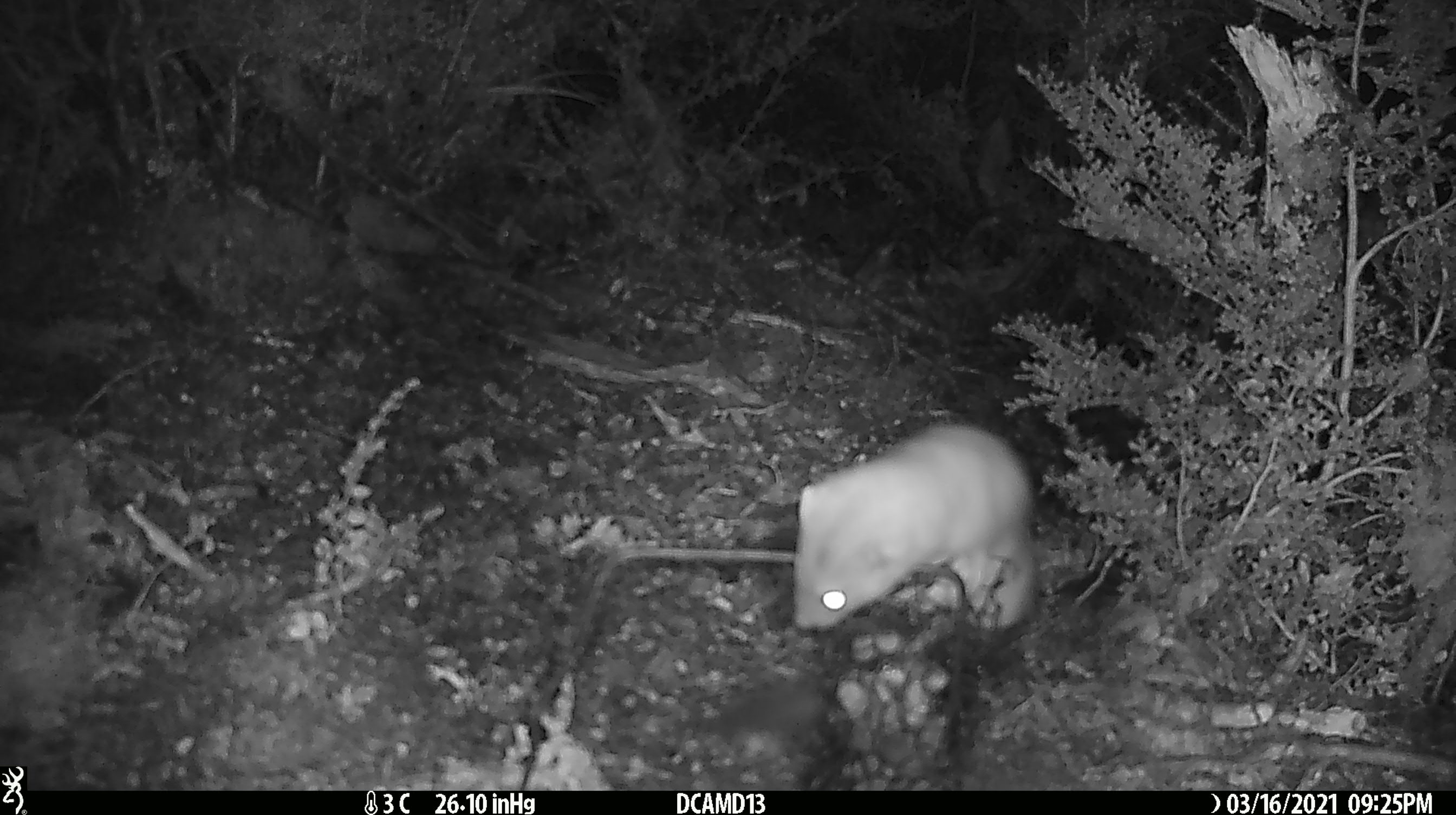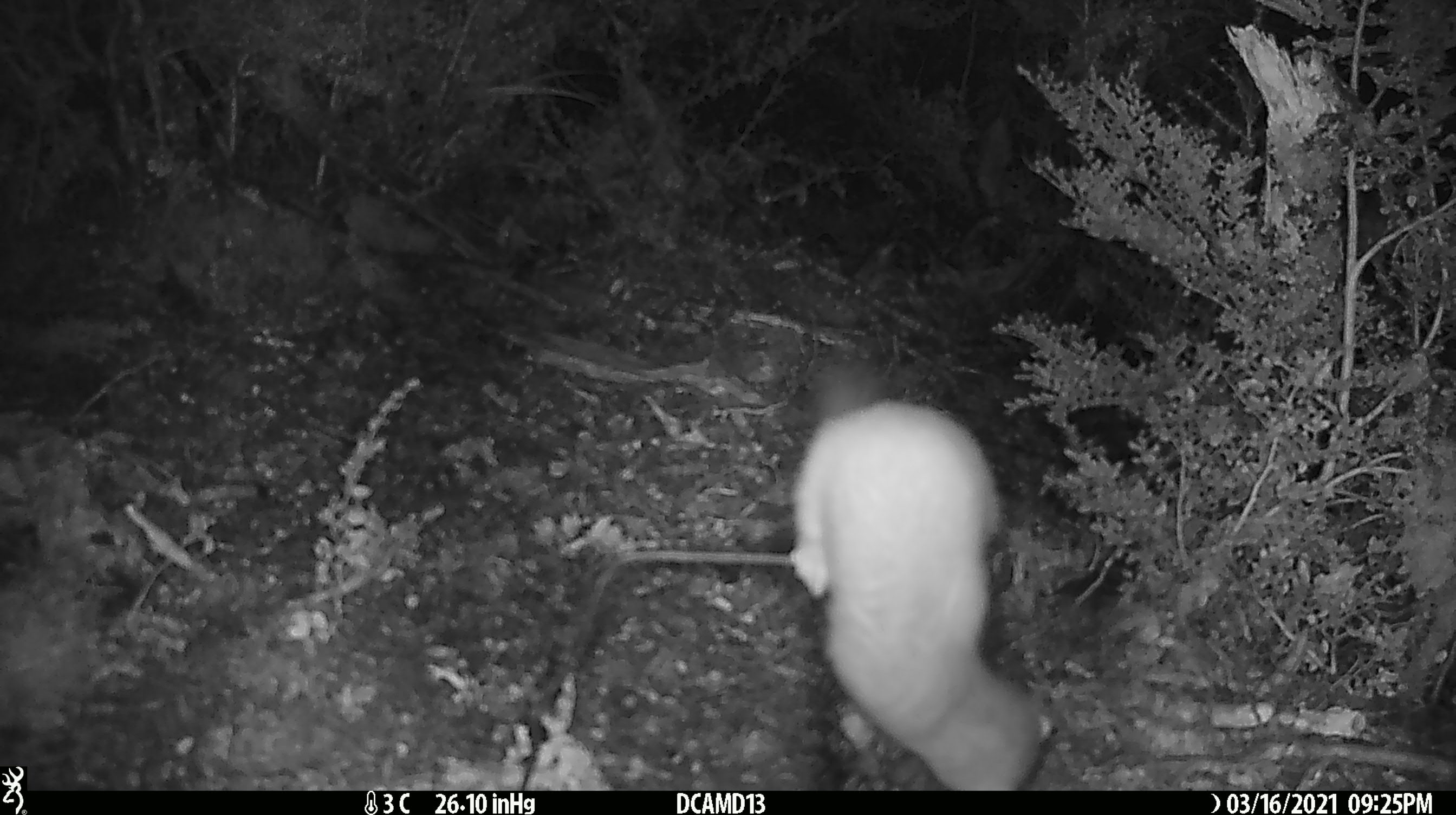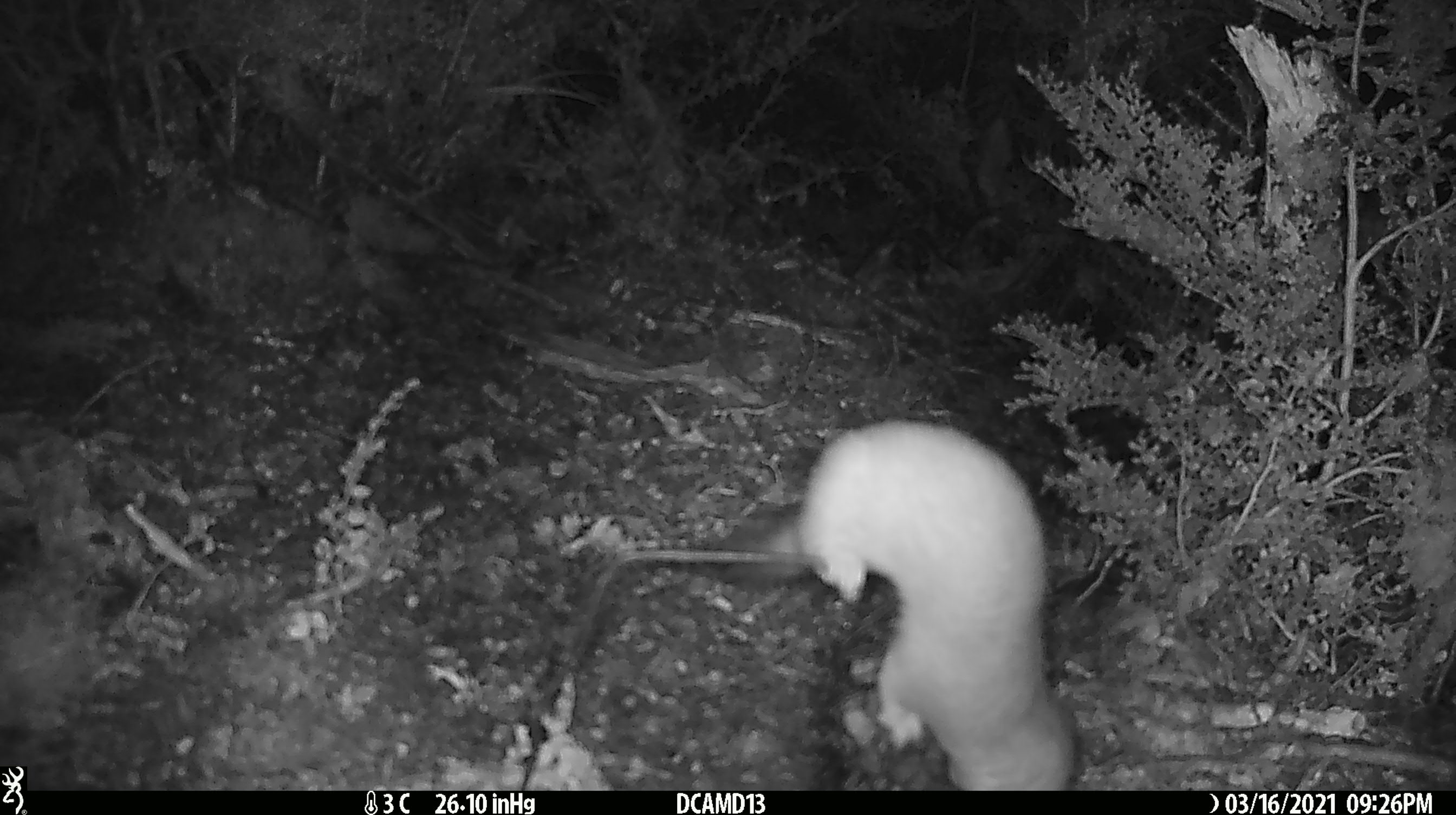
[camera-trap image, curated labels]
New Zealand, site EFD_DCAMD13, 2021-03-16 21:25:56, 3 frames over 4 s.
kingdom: Animalia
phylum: Chordata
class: Mammalia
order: Carnivora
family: Mustelidae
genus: Mustela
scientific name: Mustela erminea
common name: stoat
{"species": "stoat (Mustela erminea)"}